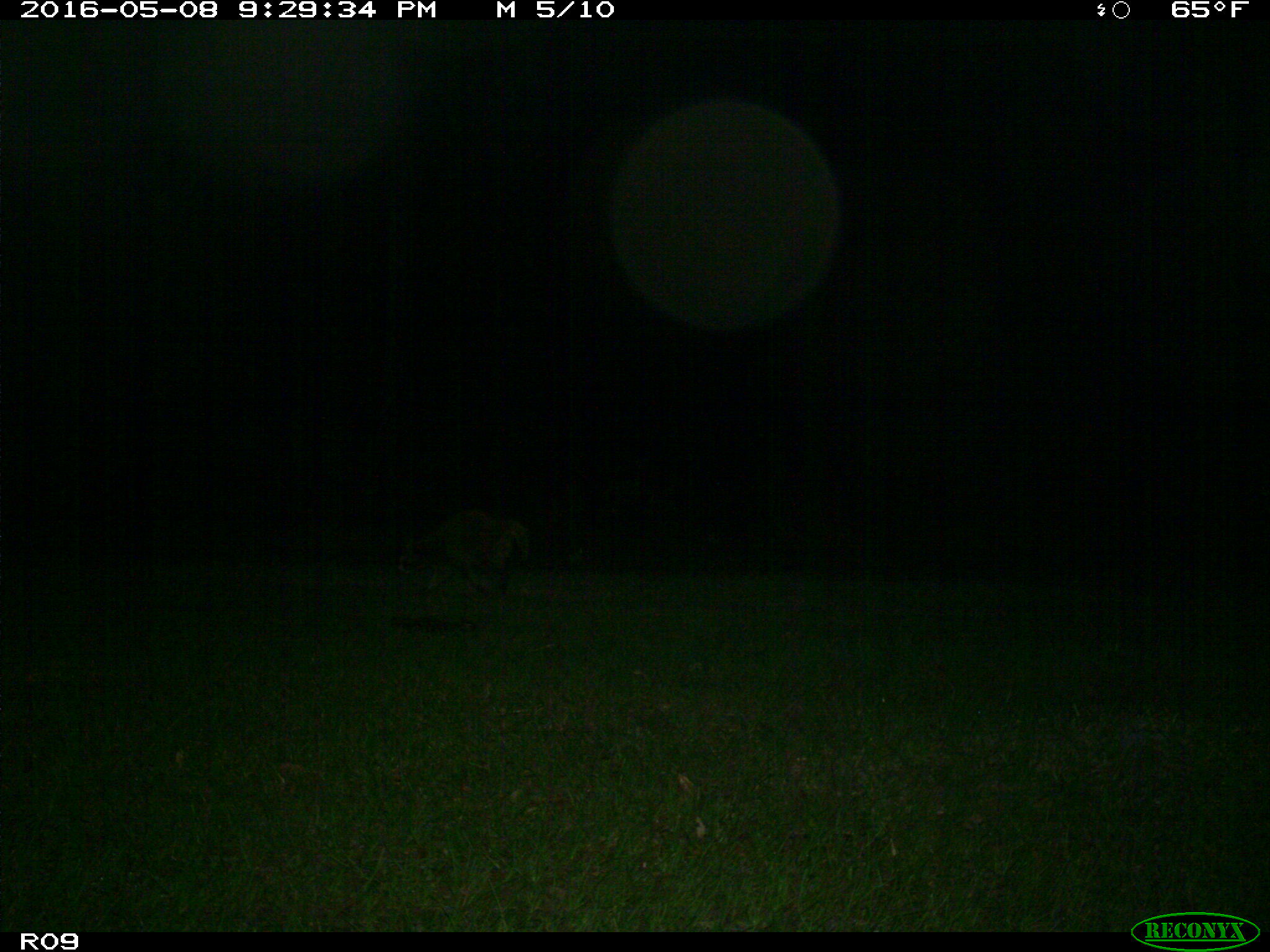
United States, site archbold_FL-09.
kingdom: Animalia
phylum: Chordata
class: Mammalia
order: Carnivora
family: Procyonidae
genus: Procyon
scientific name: Procyon lotor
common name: common raccoon